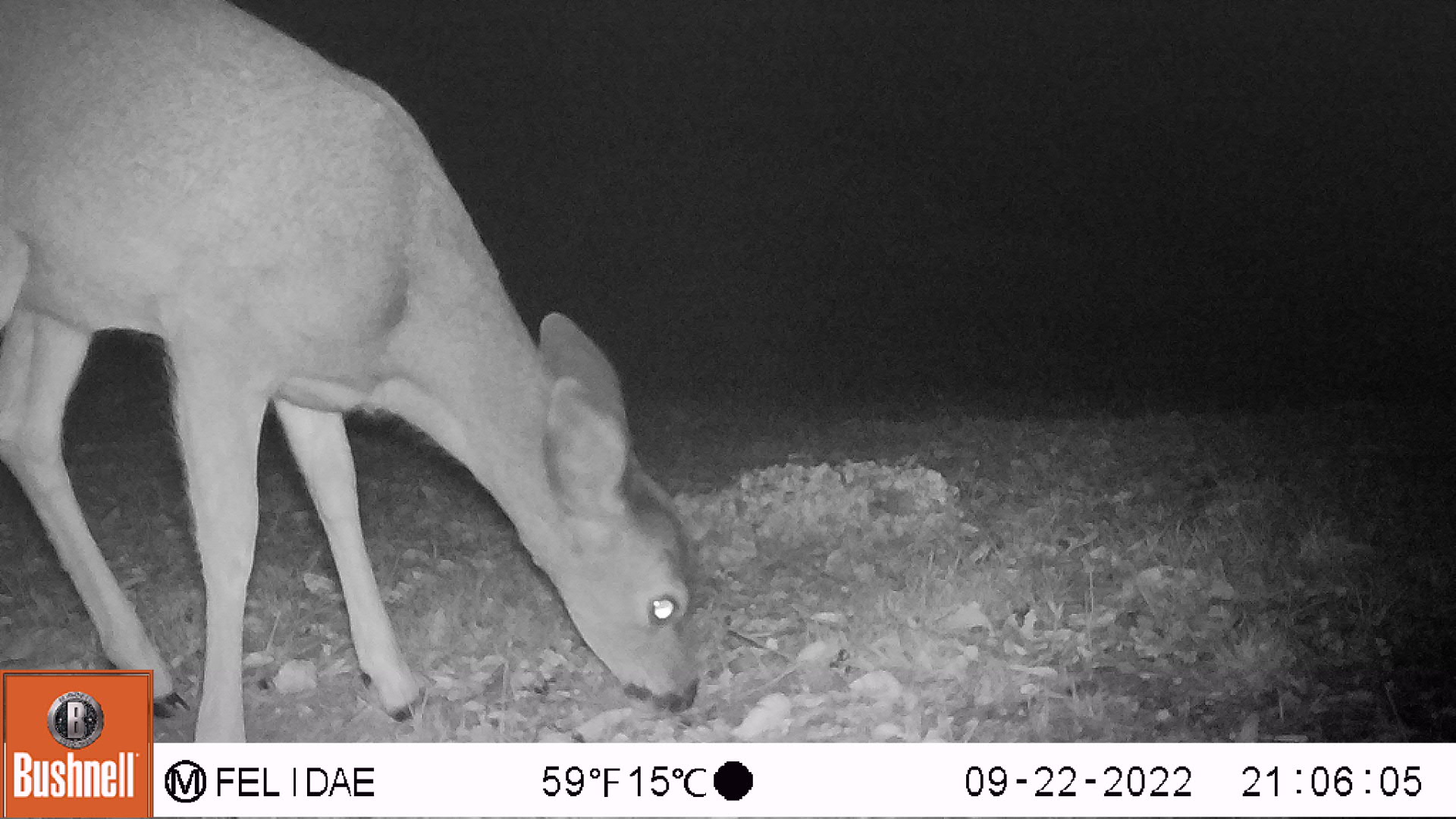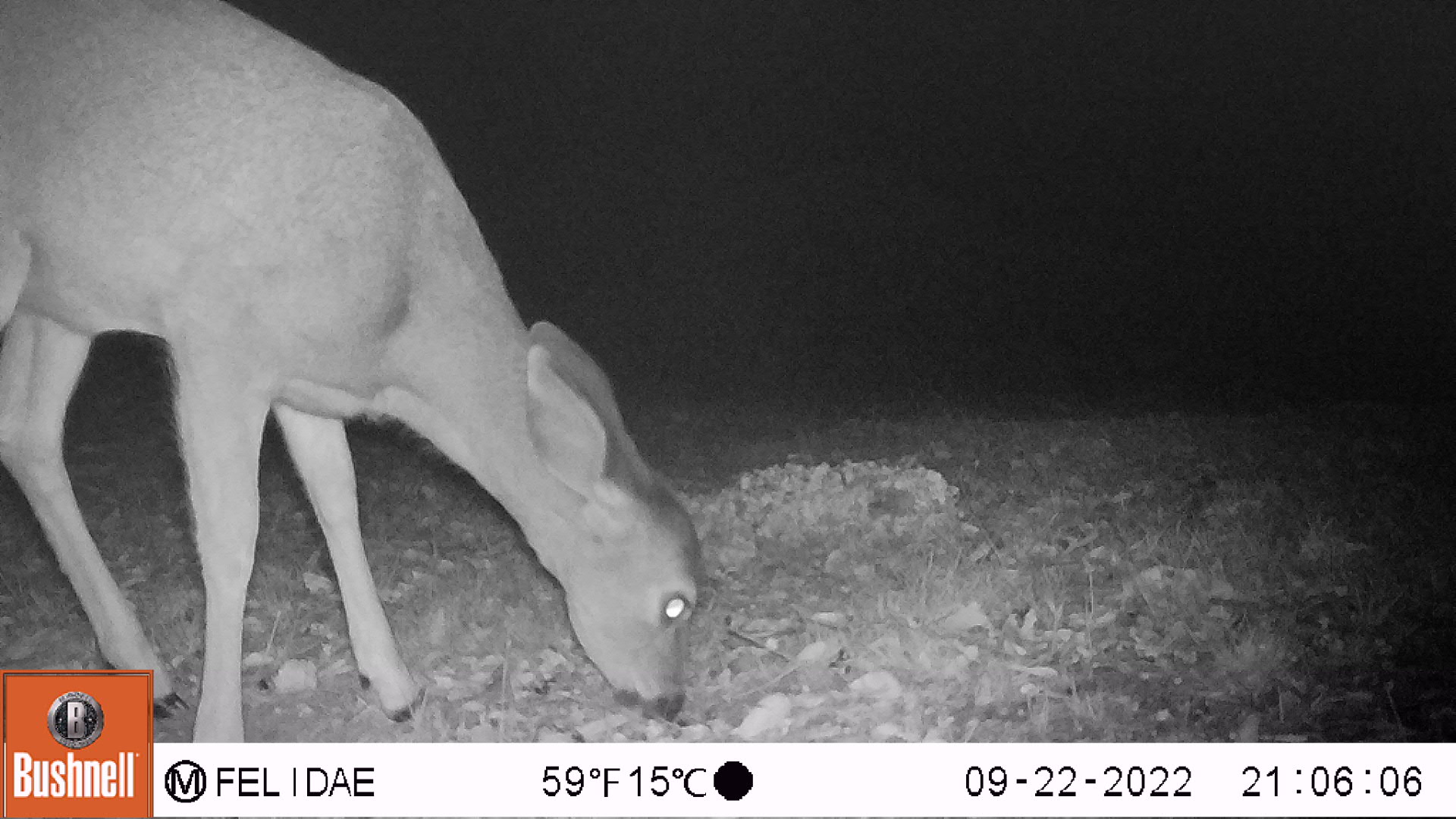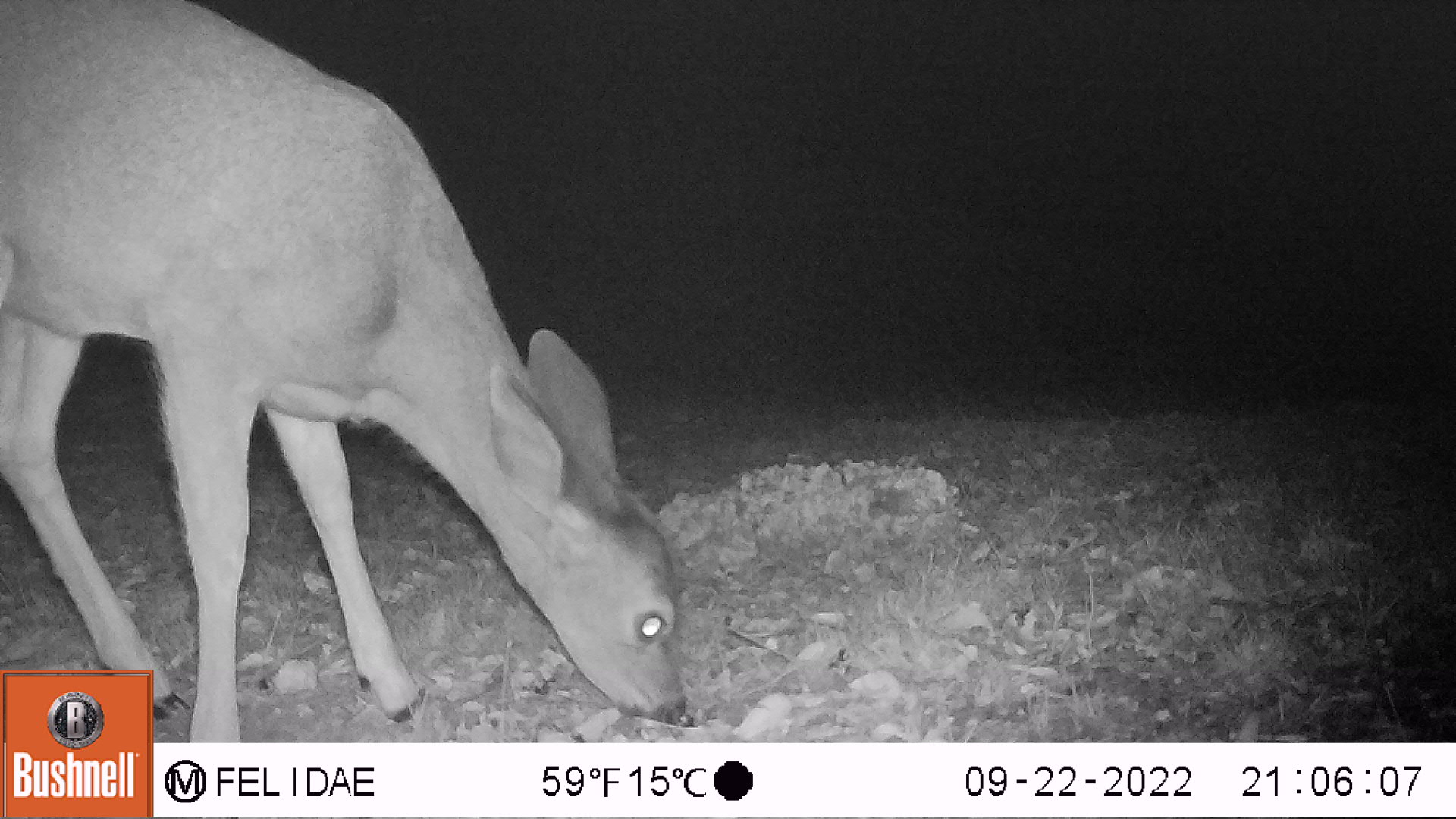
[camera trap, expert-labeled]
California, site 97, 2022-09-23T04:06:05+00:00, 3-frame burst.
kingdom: Animalia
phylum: Chordata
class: Mammalia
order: Artiodactyla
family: Cervidae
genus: Odocoileus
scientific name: Odocoileus hemionus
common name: mule deer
Mule deer (Odocoileus hemionus).